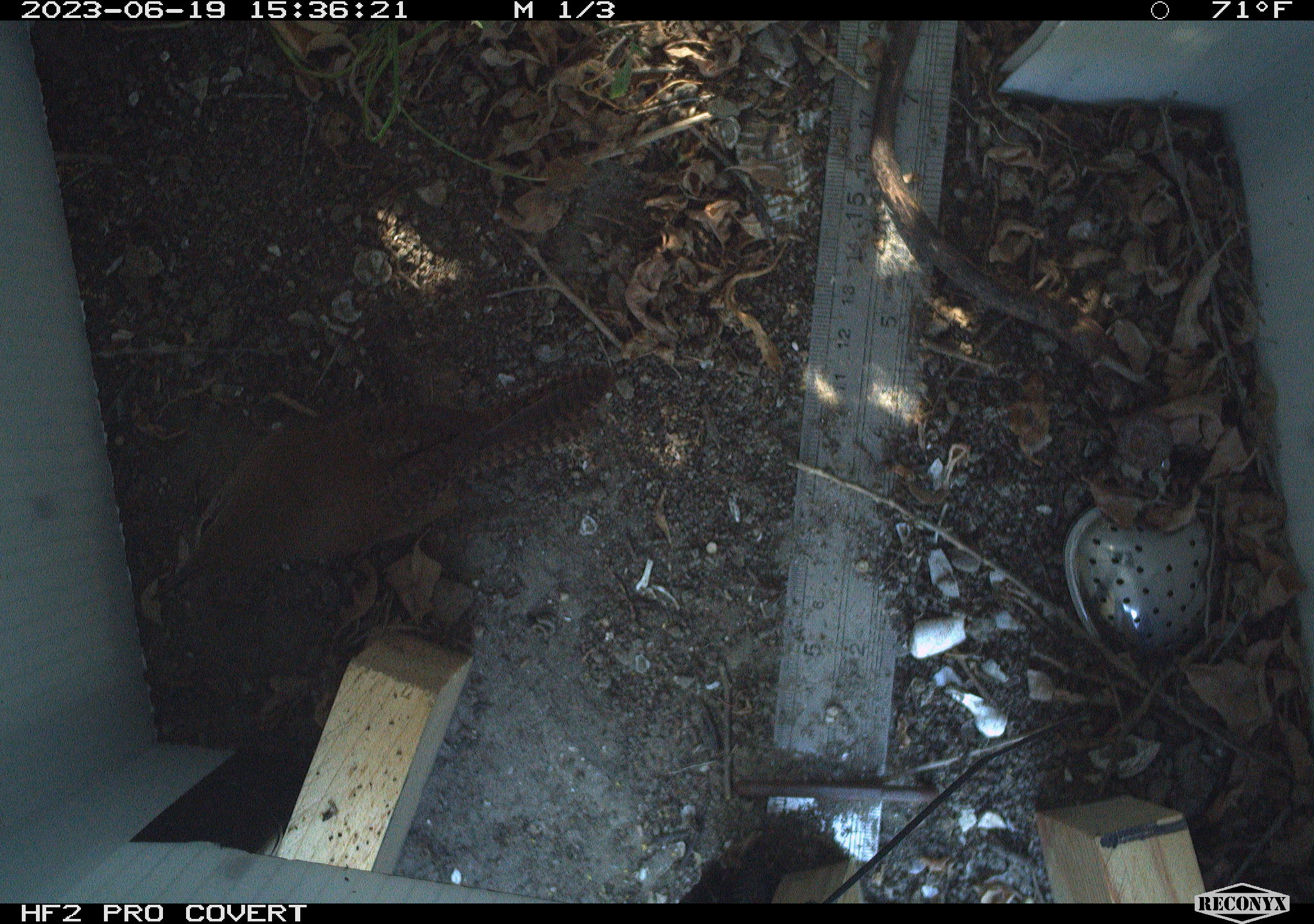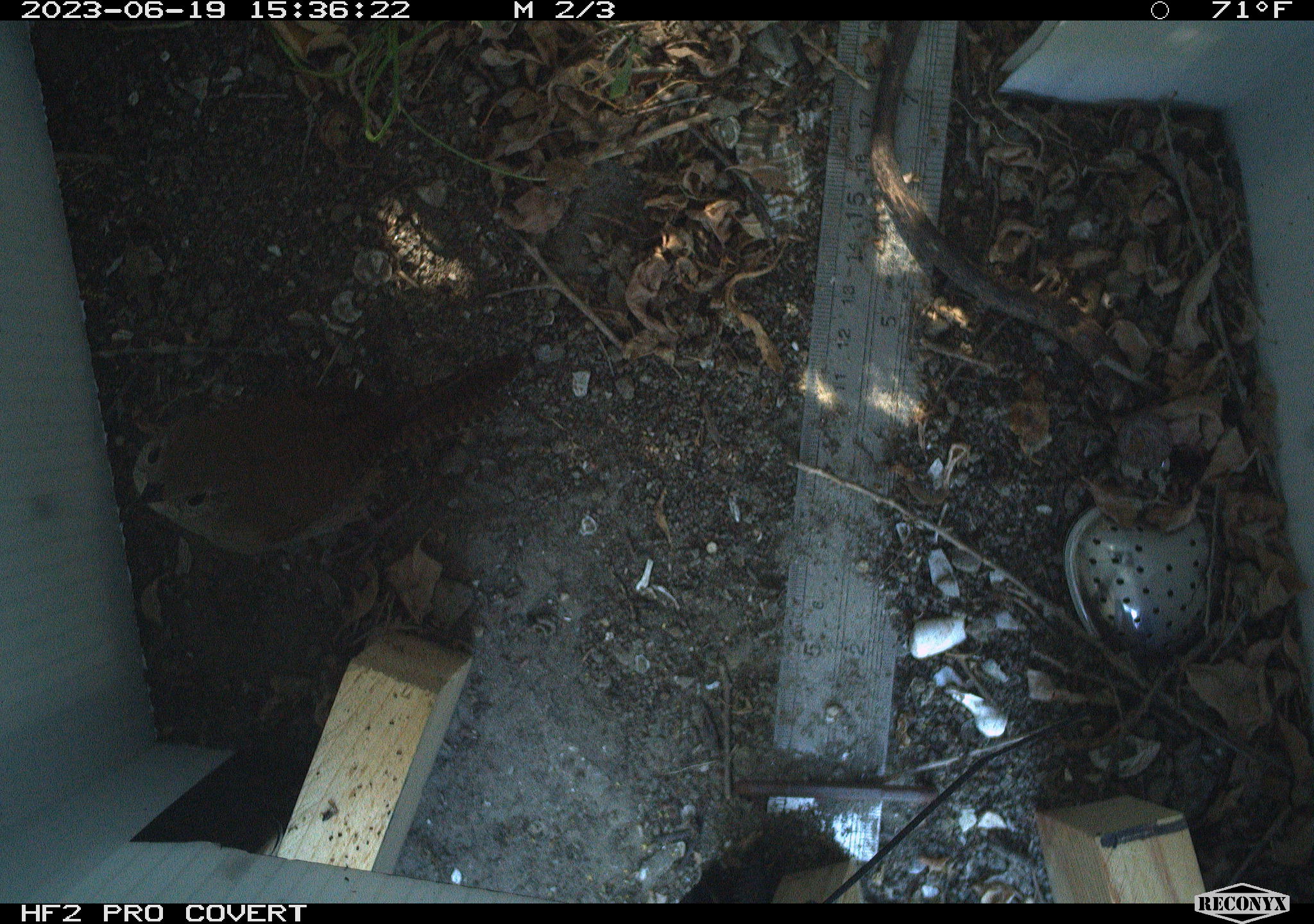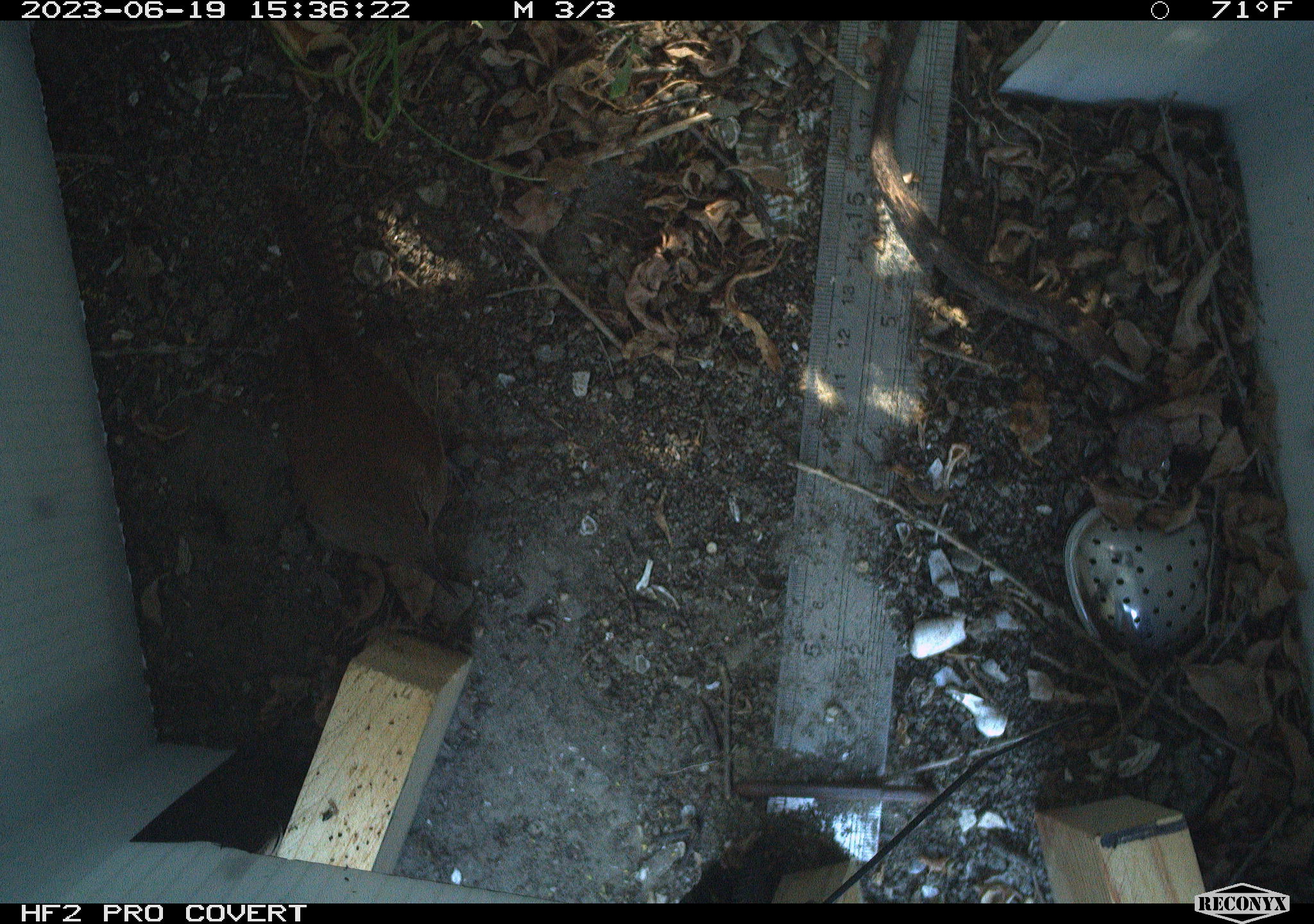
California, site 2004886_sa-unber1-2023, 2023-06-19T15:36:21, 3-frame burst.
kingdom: Animalia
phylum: Chordata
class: Aves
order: Passeriformes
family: Troglodytidae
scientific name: Troglodytidae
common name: wren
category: troglodytidae family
Troglodytidae family (wren) (Troglodytidae).